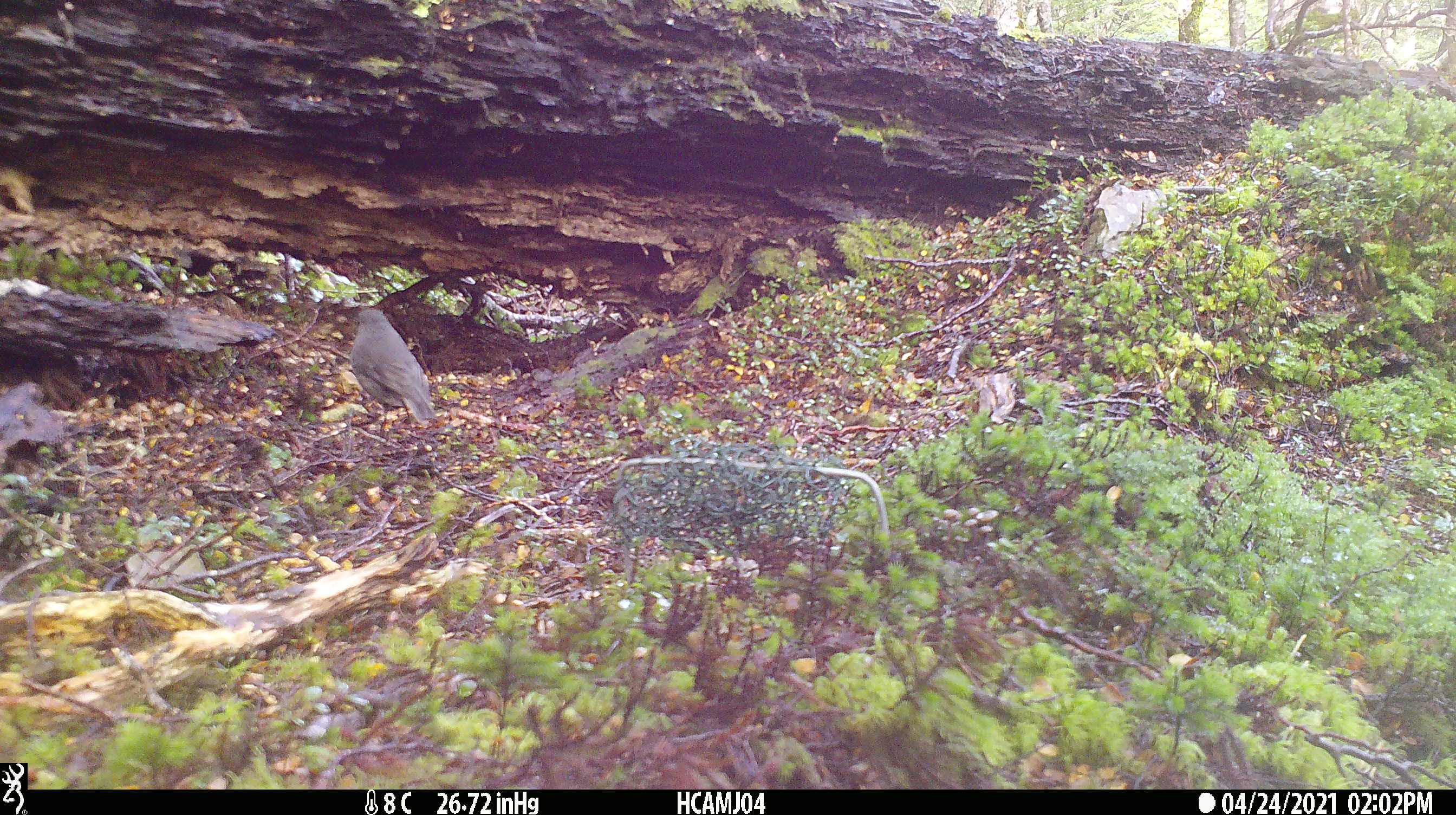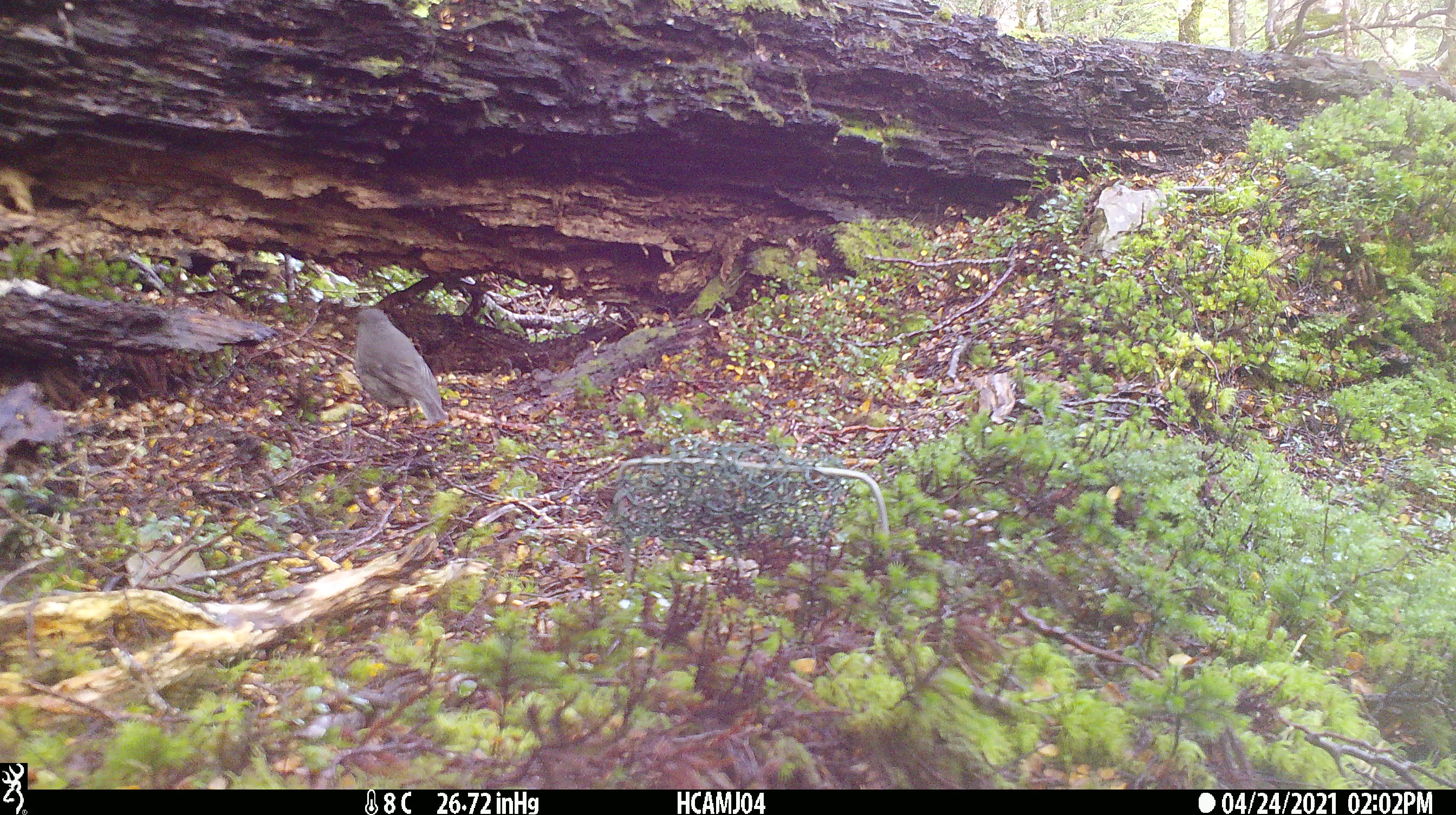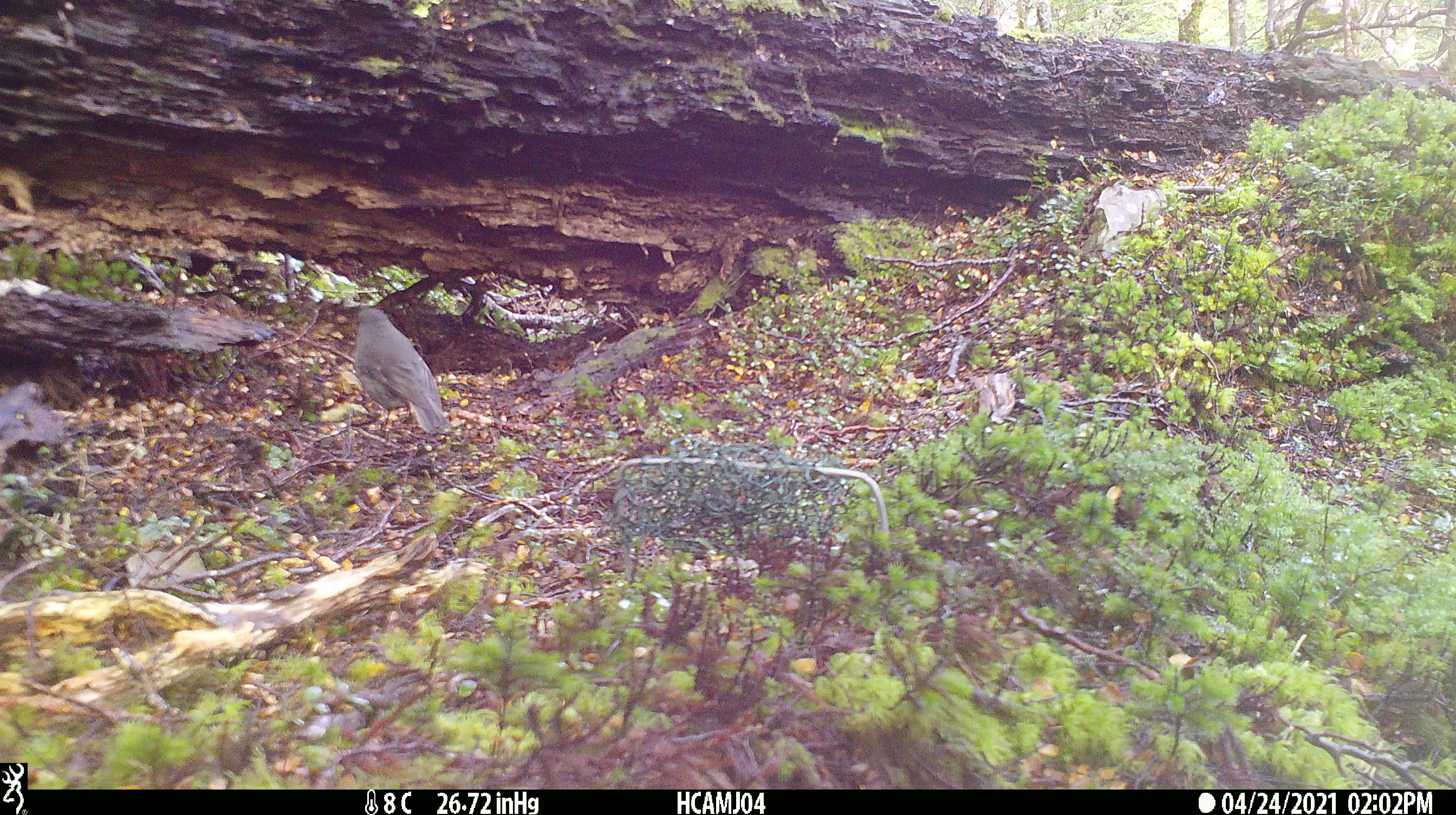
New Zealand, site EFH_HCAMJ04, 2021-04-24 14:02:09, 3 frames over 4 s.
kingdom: Animalia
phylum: Chordata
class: Aves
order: Passeriformes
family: Petroicidae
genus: Petroica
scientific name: Petroica australis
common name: new zealand robin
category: robin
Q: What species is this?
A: Robin (new zealand robin) (Petroica australis).